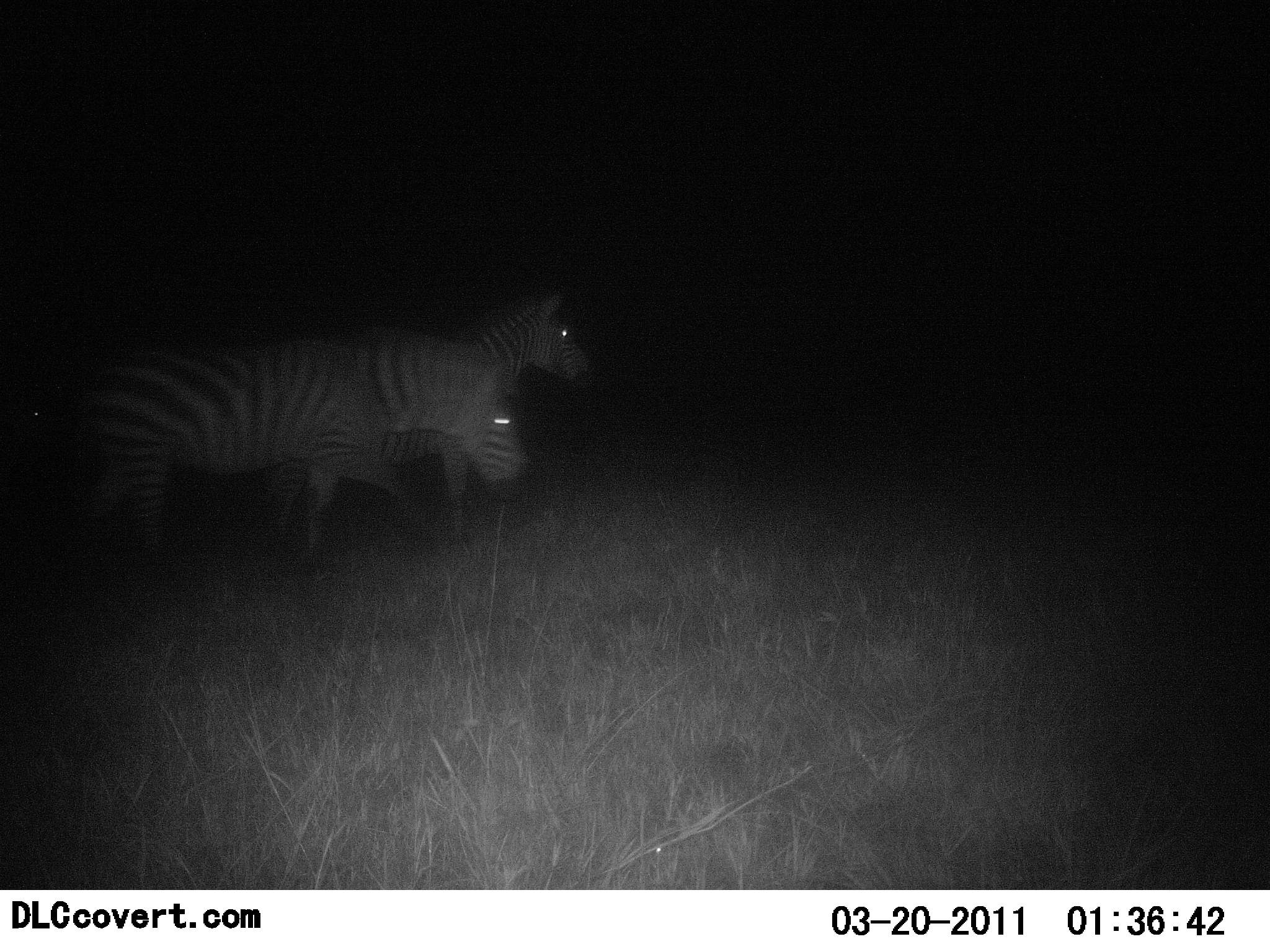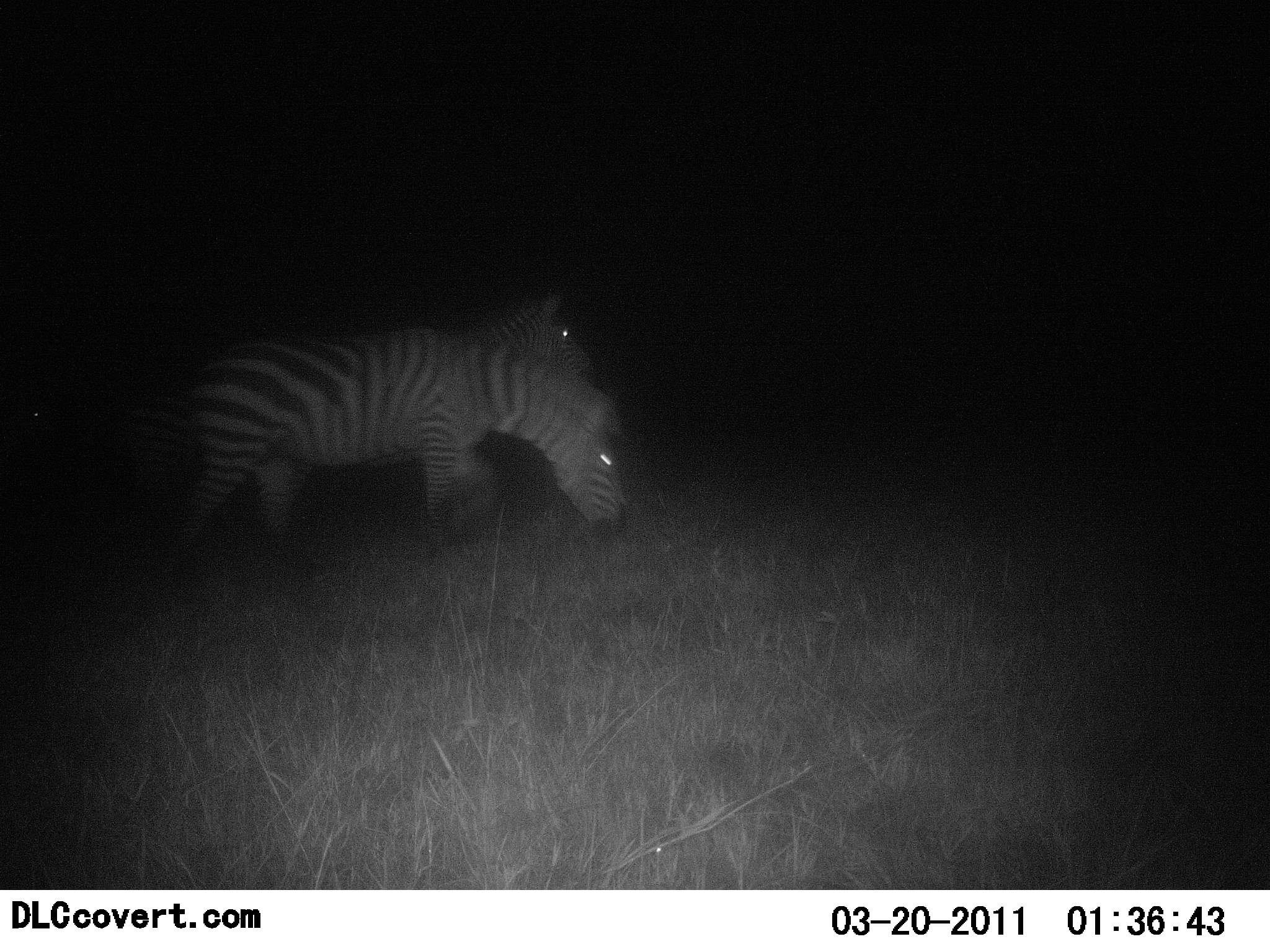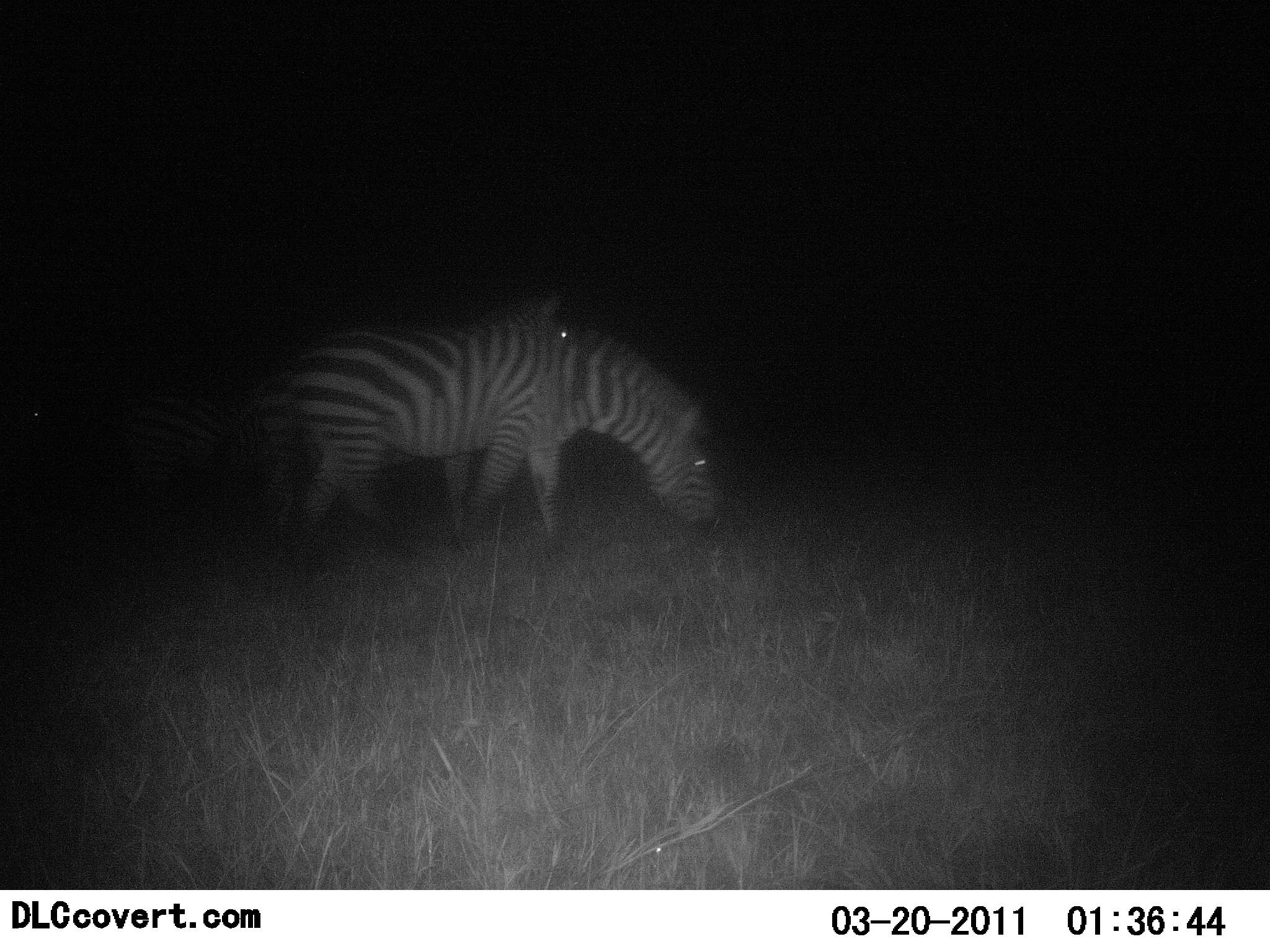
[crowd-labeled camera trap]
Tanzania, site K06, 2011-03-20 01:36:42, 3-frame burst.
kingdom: Animalia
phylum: Chordata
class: Mammalia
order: Perissodactyla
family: Equidae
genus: Equus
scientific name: Equus quagga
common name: plains zebra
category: zebra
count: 2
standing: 54%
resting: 0%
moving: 85%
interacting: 0%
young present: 0%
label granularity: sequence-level